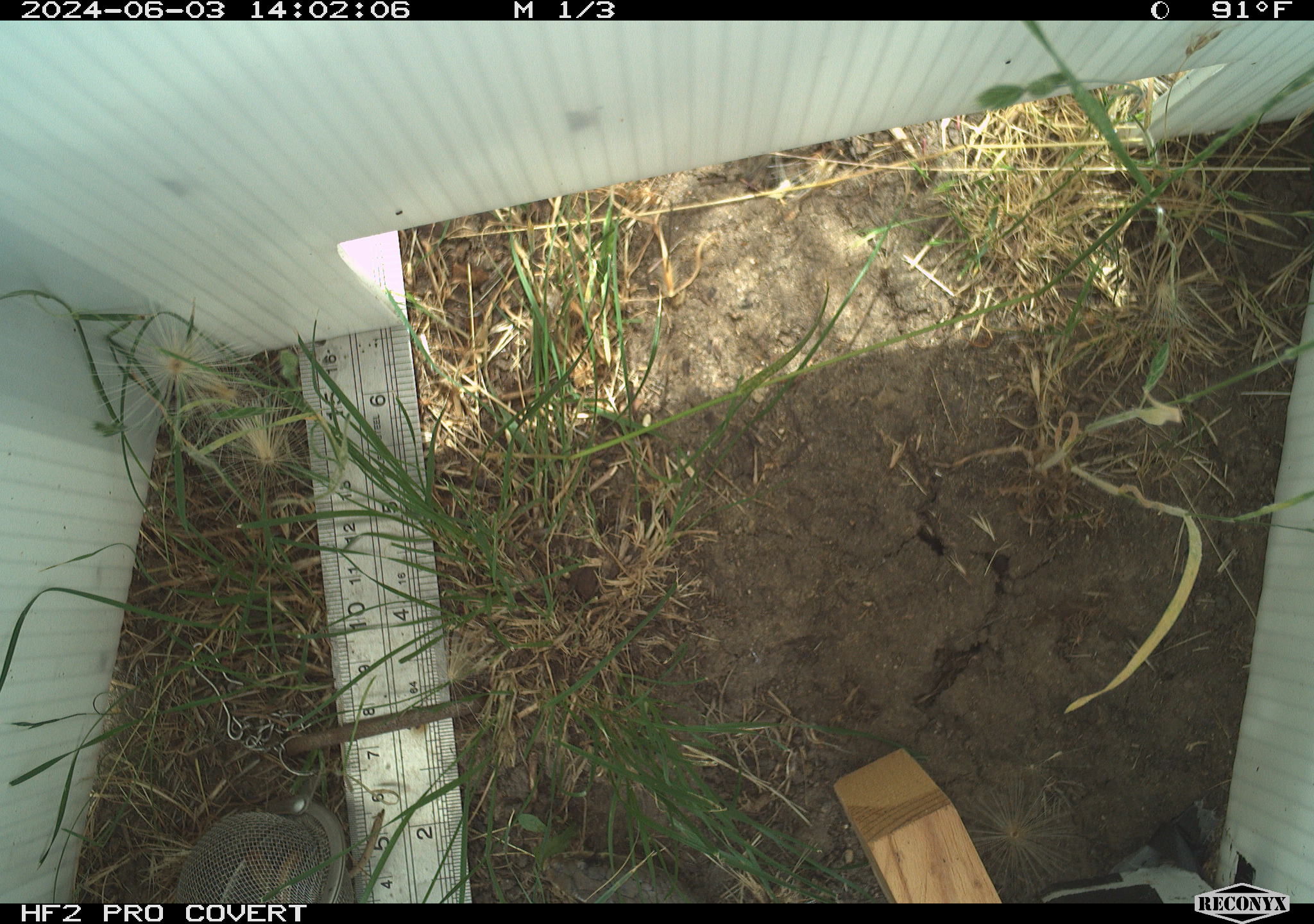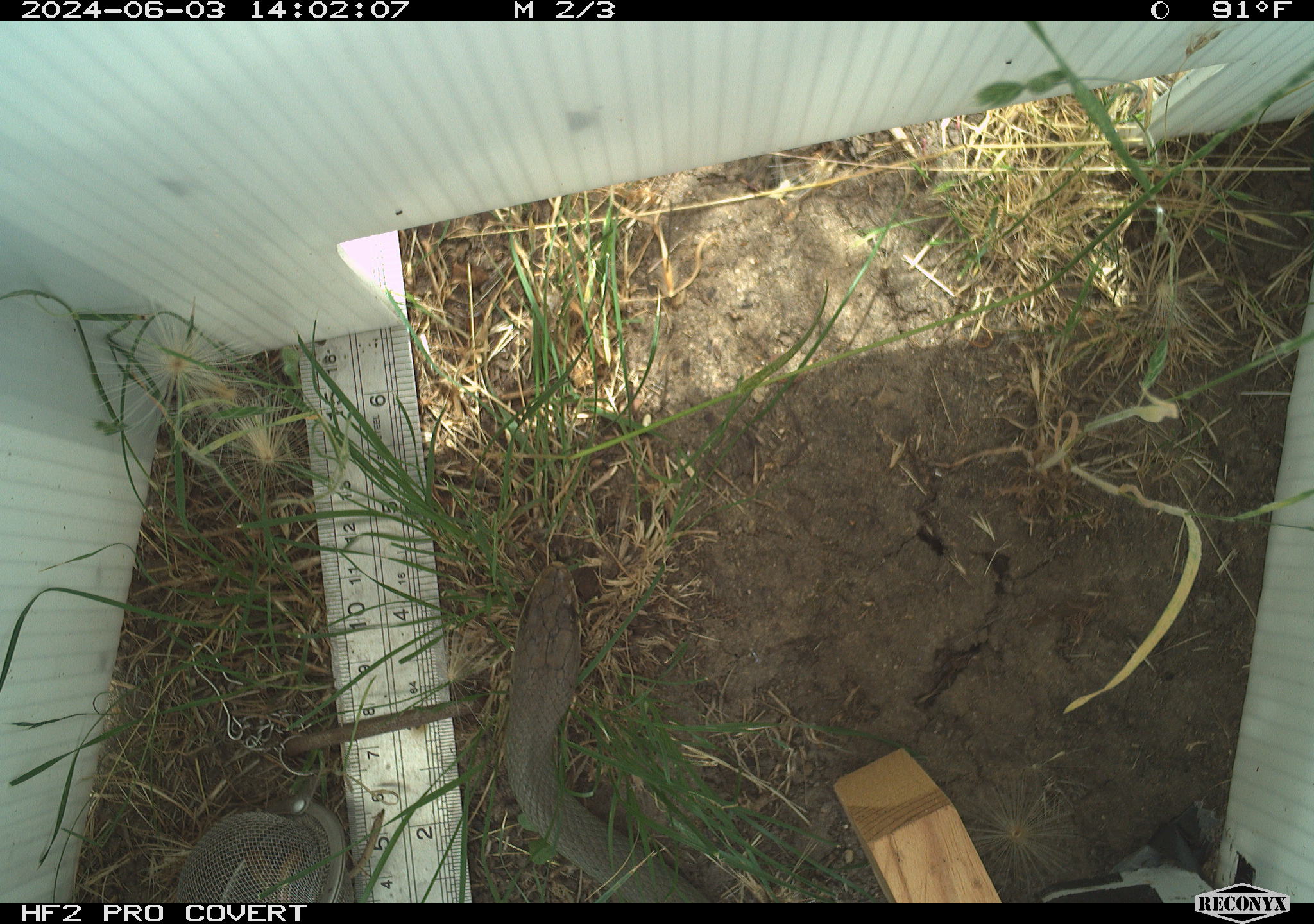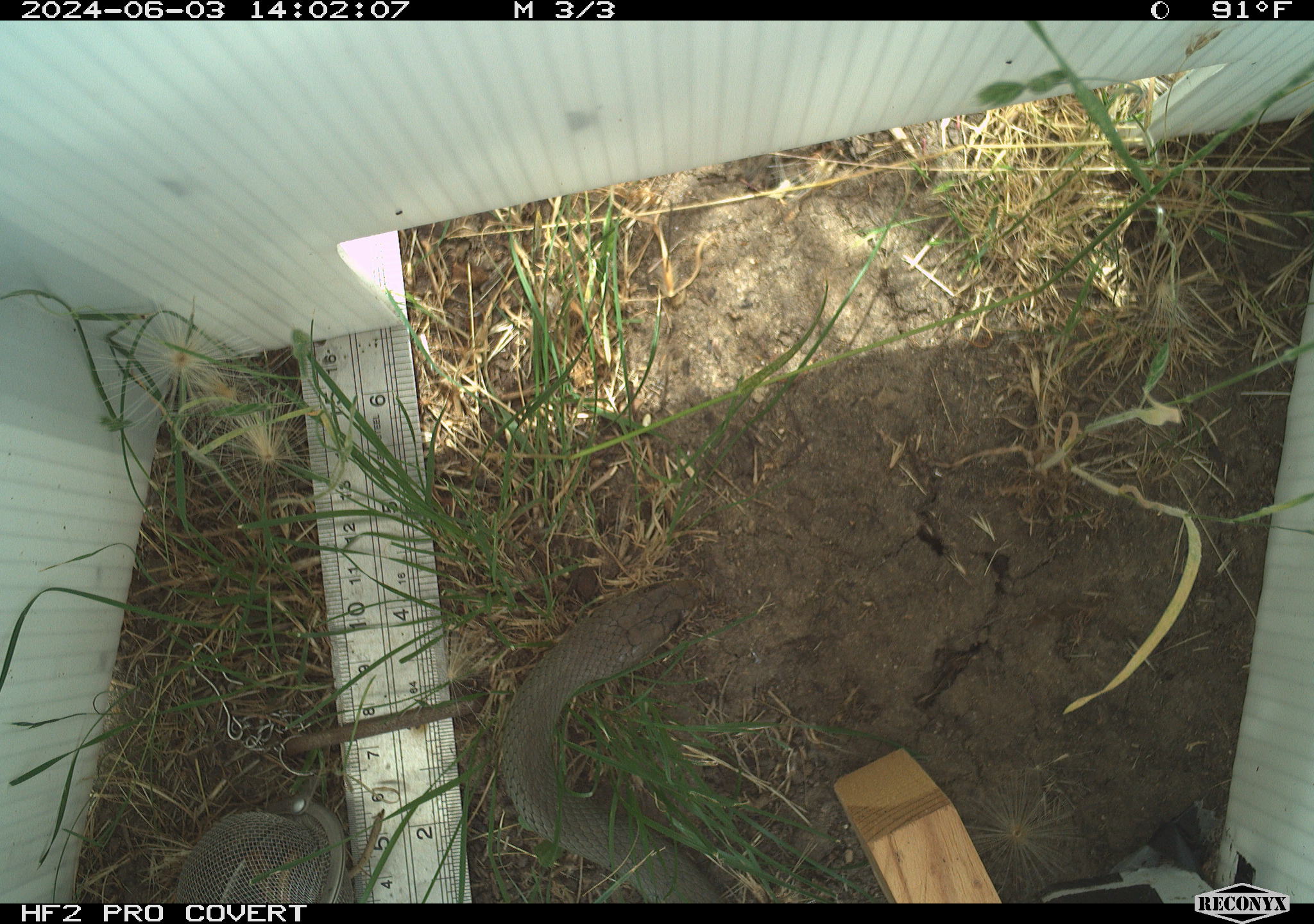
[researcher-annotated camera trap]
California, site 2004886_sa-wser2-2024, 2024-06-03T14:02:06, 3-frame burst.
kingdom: Animalia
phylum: Chordata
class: Reptilia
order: Squamata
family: Colubridae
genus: Coluber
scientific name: Coluber constrictor mormon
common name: western yellow-bellied racer